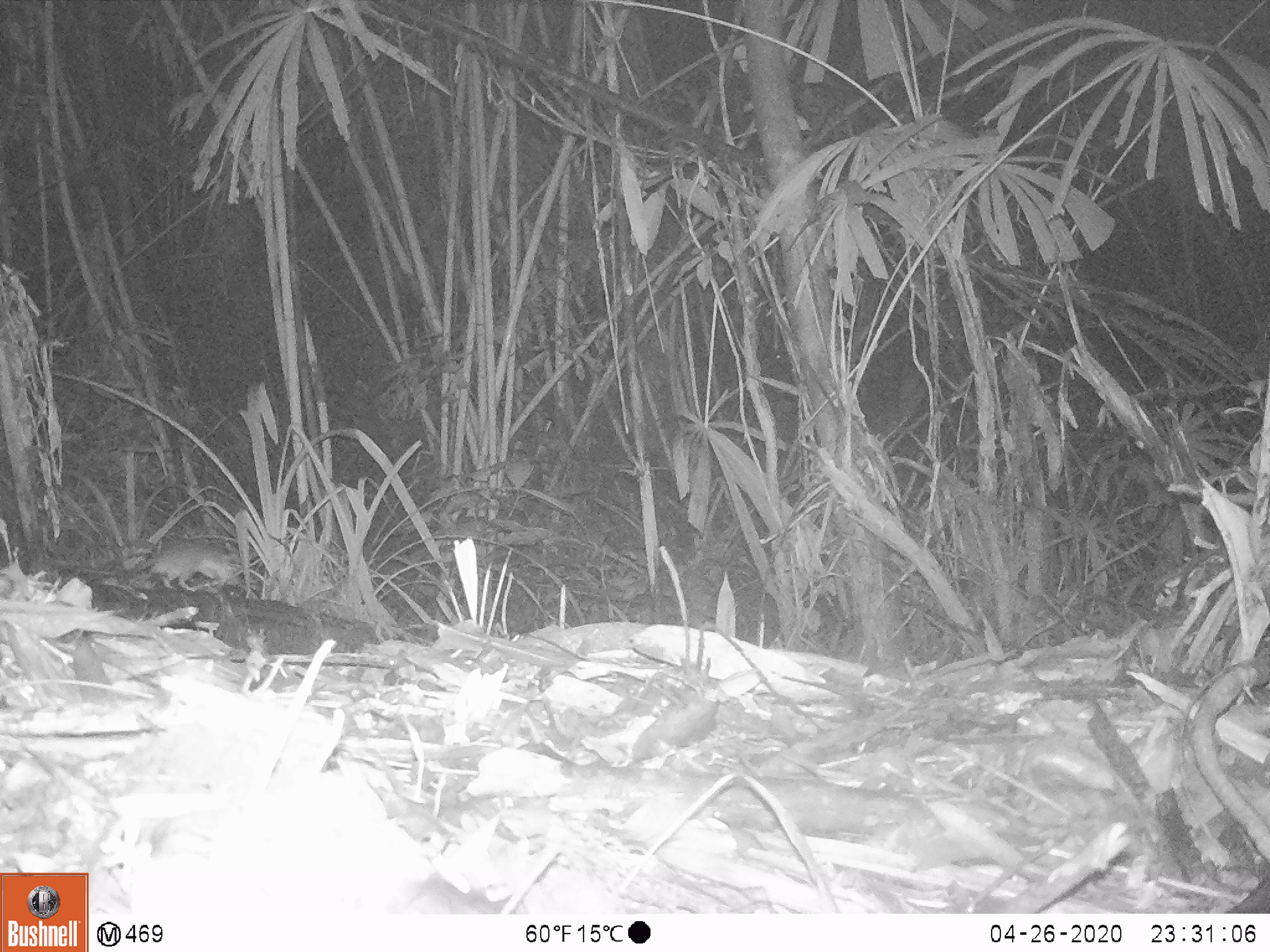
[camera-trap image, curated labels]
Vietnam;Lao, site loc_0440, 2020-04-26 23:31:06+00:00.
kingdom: Animalia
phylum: Chordata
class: Mammalia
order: Rodentia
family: Muridae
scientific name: Muridae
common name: old-world mice and rats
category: unidentified murid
Unidentified murid (old-world mice and rats) (Muridae). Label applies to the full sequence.